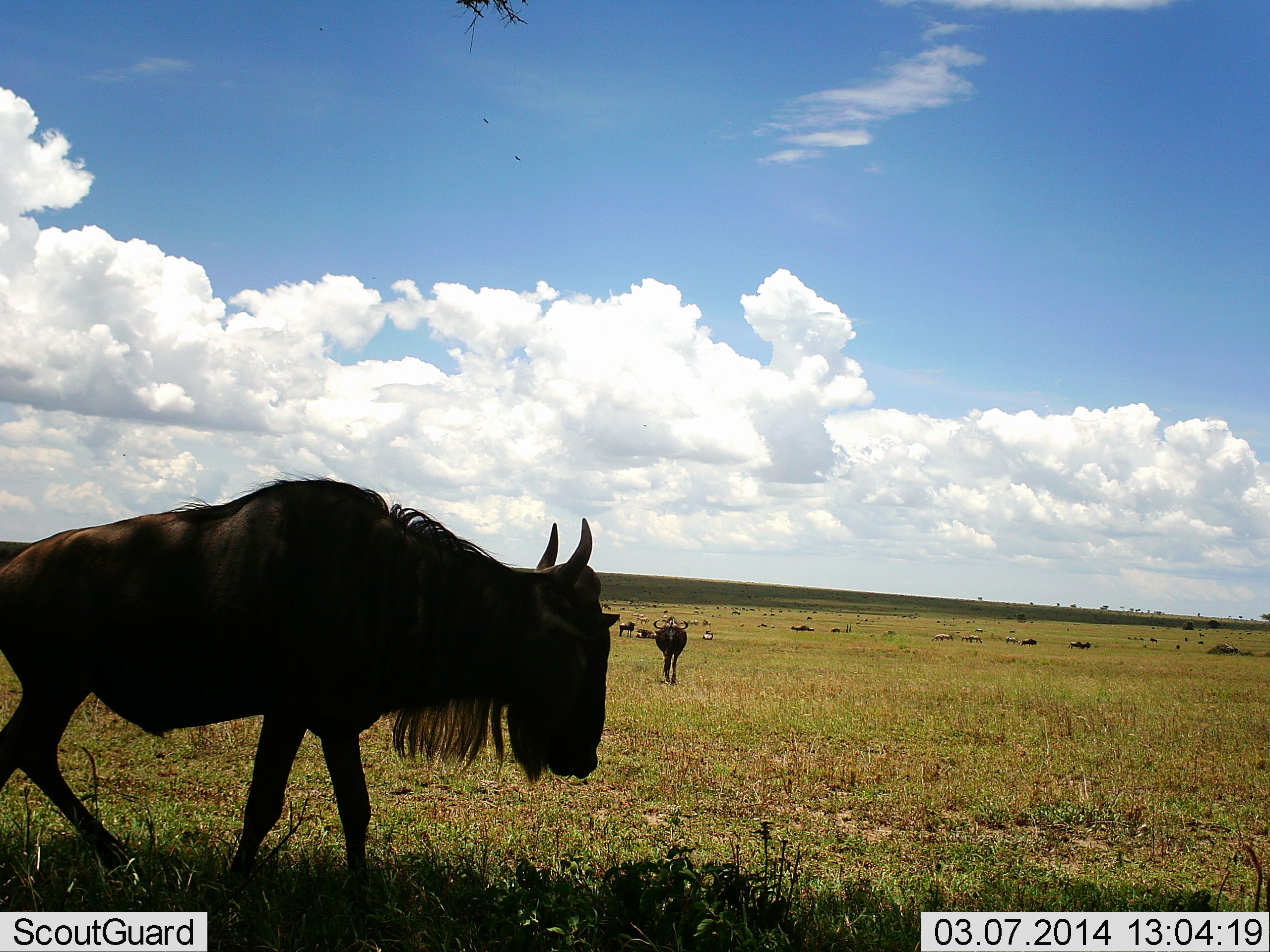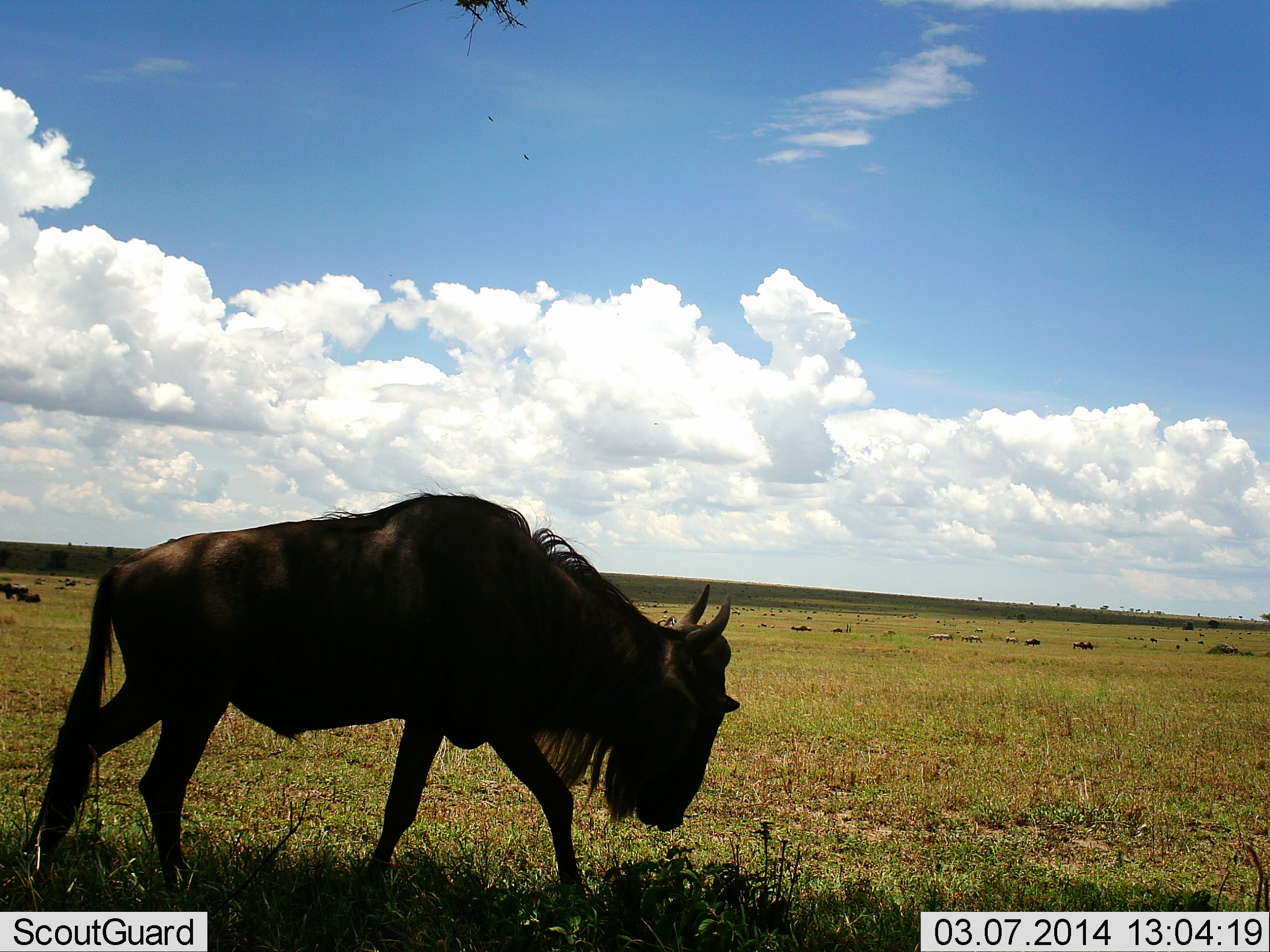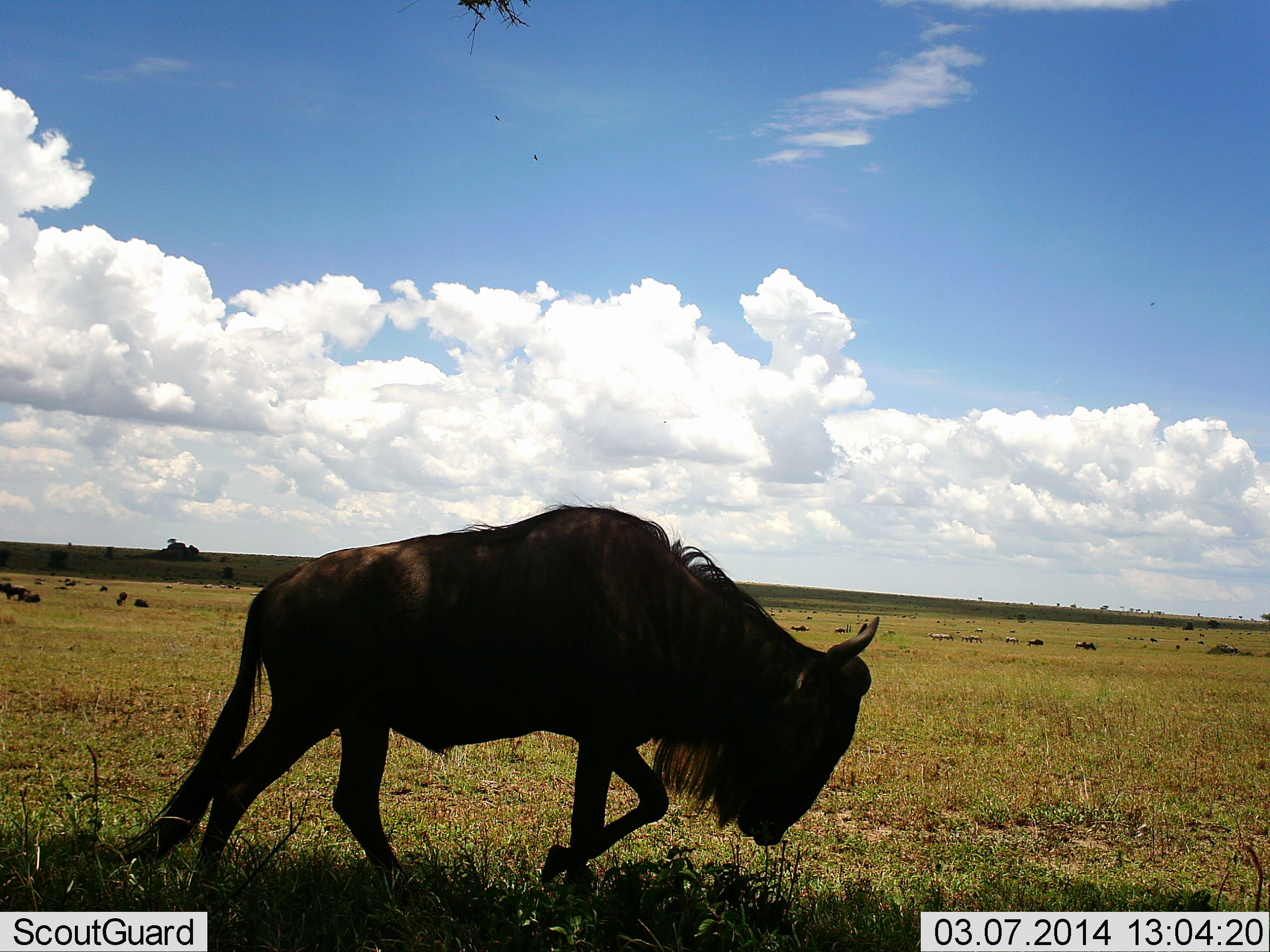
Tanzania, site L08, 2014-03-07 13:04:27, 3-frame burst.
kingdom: Animalia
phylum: Chordata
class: Mammalia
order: Artiodactyla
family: Bovidae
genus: Connochaetes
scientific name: Connochaetes taurinus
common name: blue wildebeest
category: wildebeest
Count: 11-50.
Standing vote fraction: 23%.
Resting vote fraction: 8%.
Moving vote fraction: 92%.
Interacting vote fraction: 0%.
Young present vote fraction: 0%.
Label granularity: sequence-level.